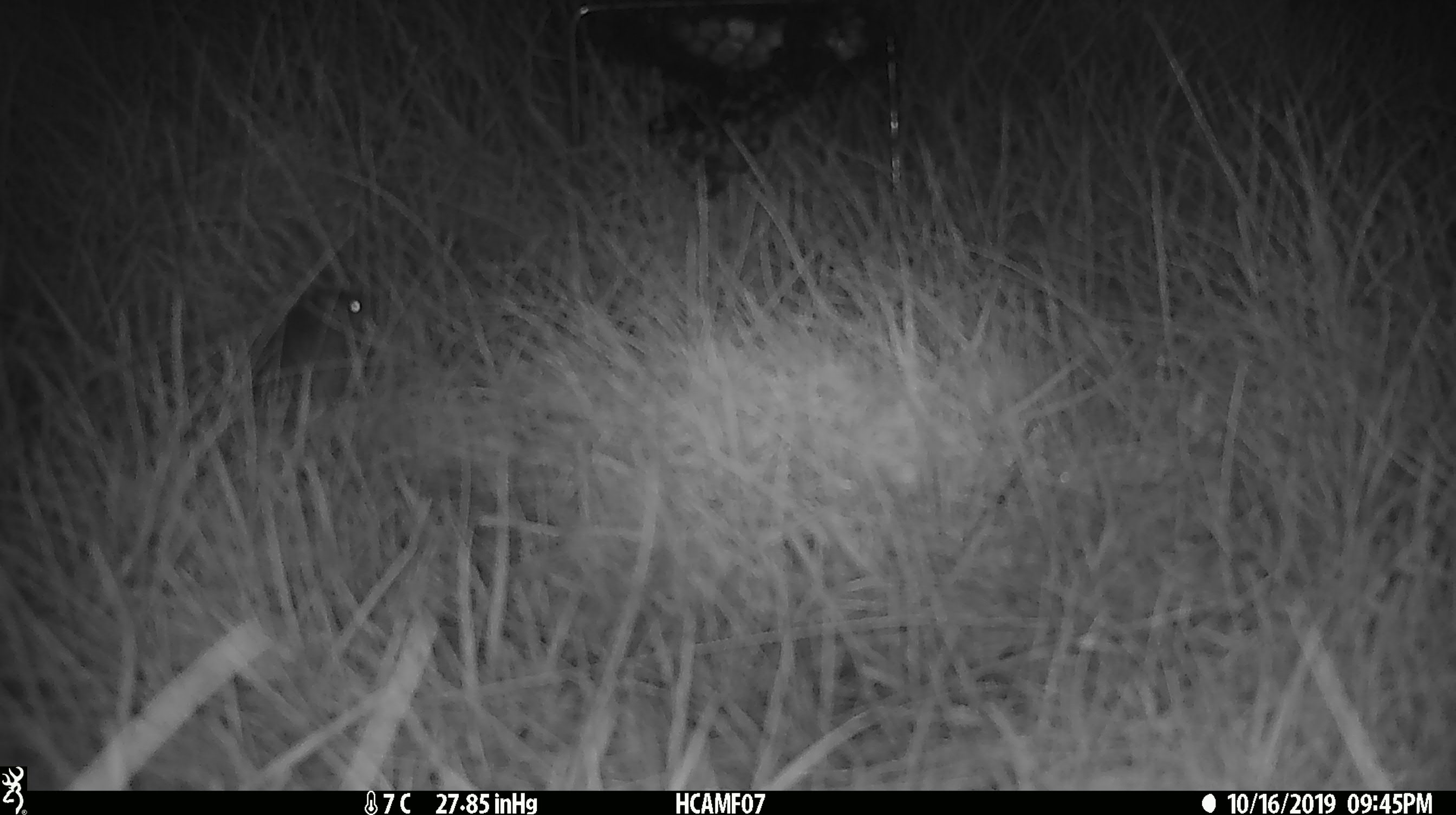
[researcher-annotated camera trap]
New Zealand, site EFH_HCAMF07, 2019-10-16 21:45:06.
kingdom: Animalia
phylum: Chordata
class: Mammalia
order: Rodentia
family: Muridae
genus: Mus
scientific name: Mus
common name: mouse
Mouse (Mus).